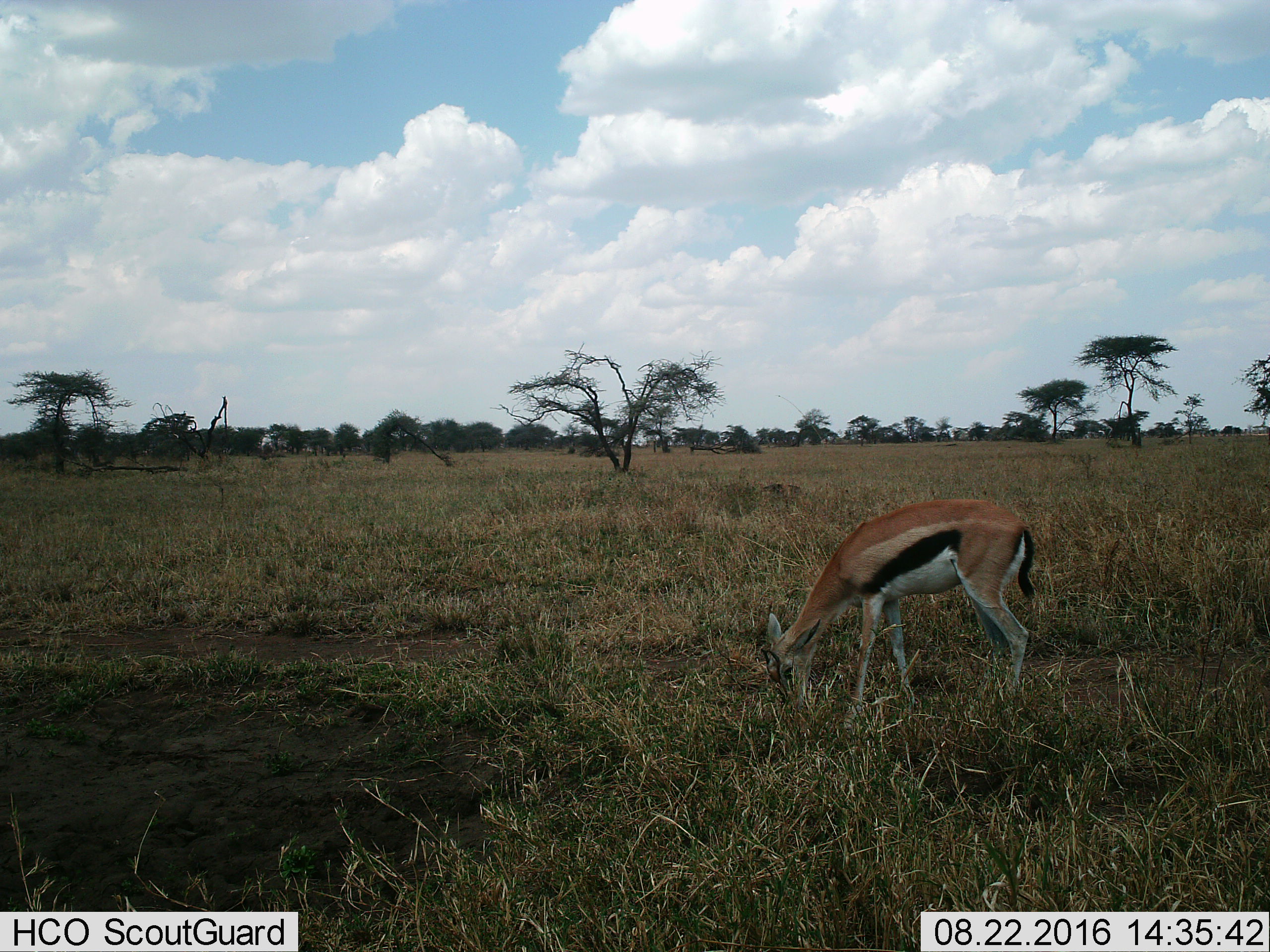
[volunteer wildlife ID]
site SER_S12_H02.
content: unidentified animal